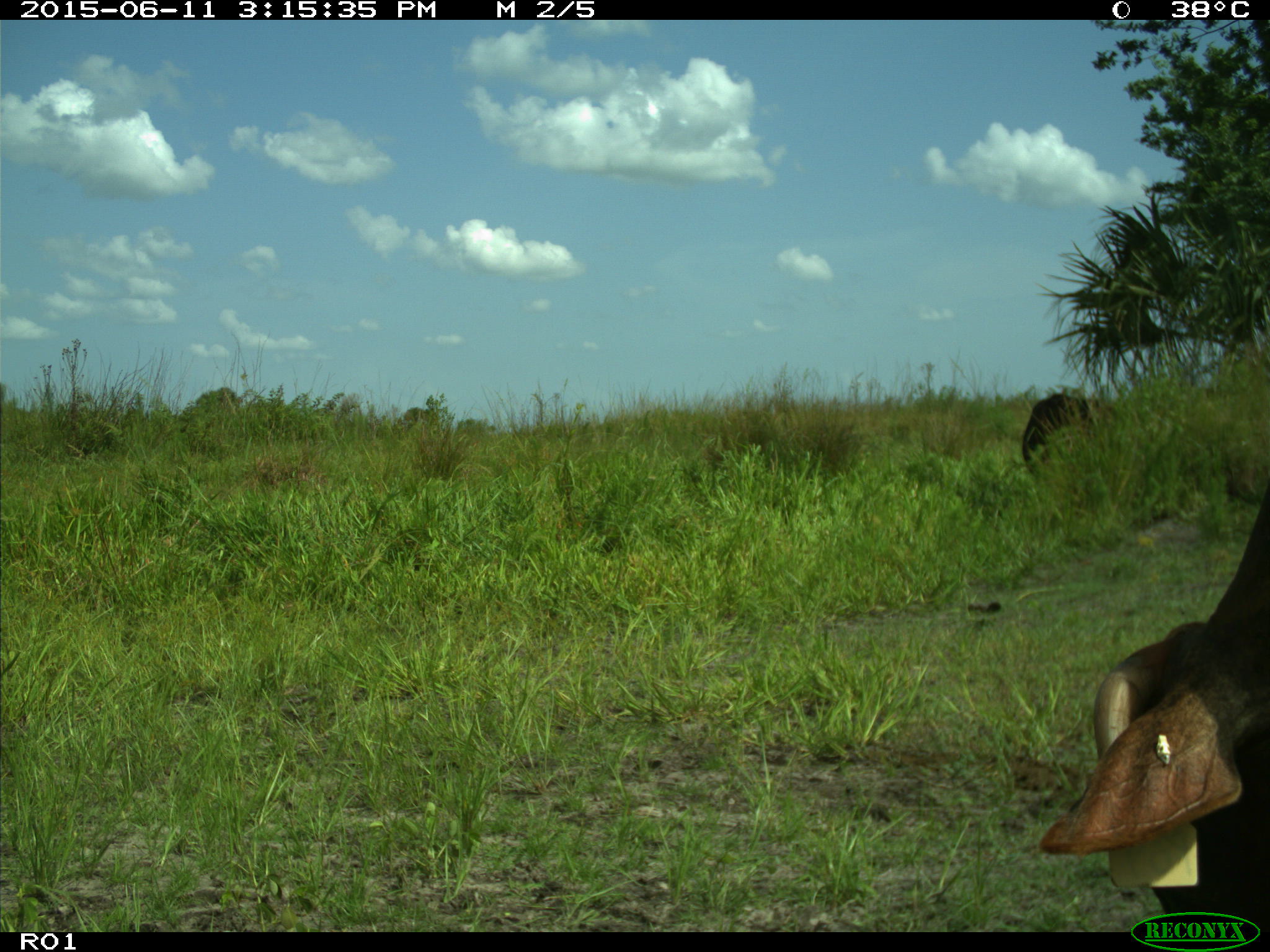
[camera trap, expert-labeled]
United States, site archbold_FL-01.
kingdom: Animalia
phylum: Chordata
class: Mammalia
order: Artiodactyla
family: Bovidae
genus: Bos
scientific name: Bos taurus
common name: domestic cow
Bos taurus (domestic cow).